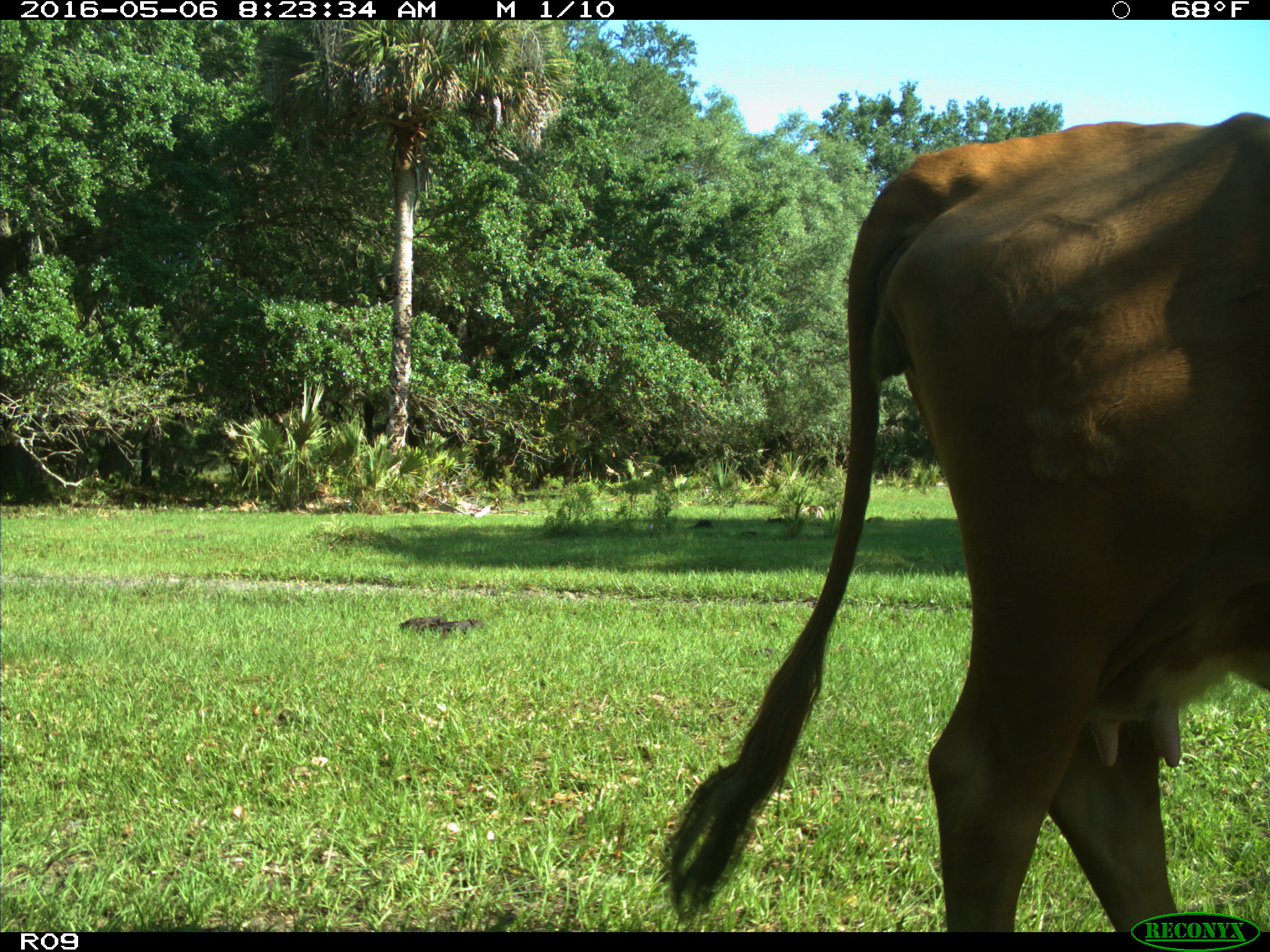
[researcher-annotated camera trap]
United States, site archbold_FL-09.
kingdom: Animalia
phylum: Chordata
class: Mammalia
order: Artiodactyla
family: Bovidae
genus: Bos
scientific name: Bos taurus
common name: domestic cow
Bos taurus (domestic cow).